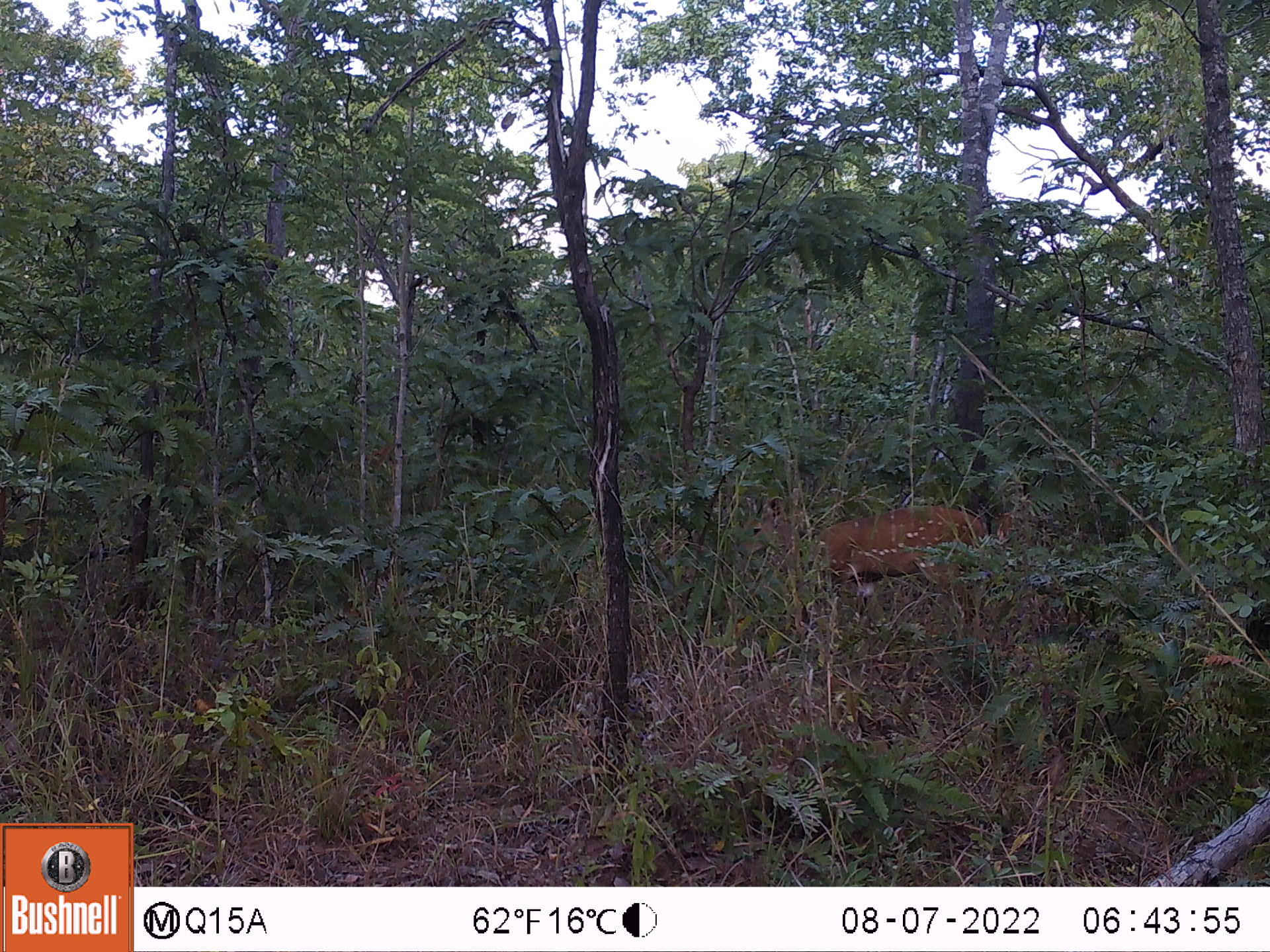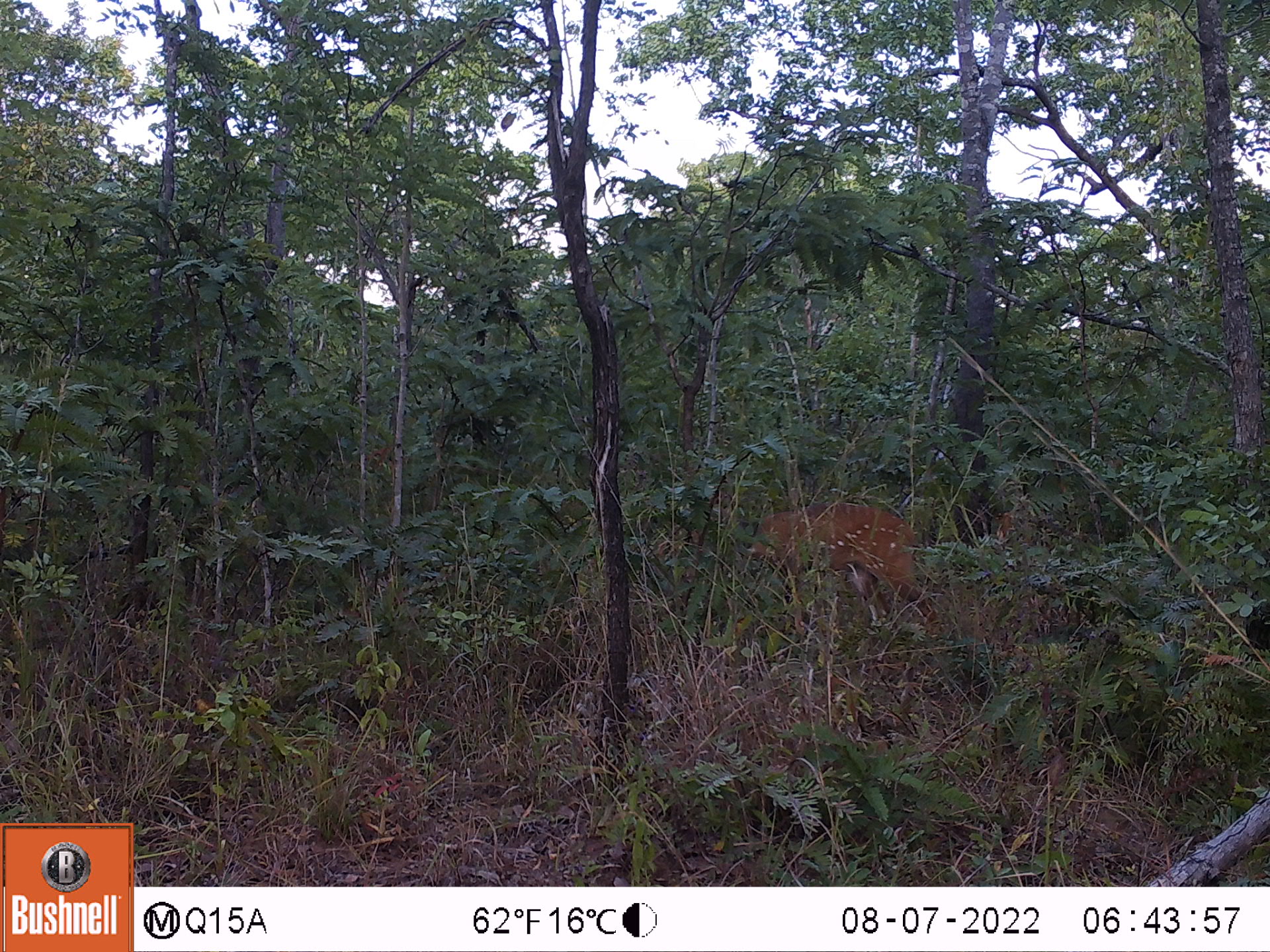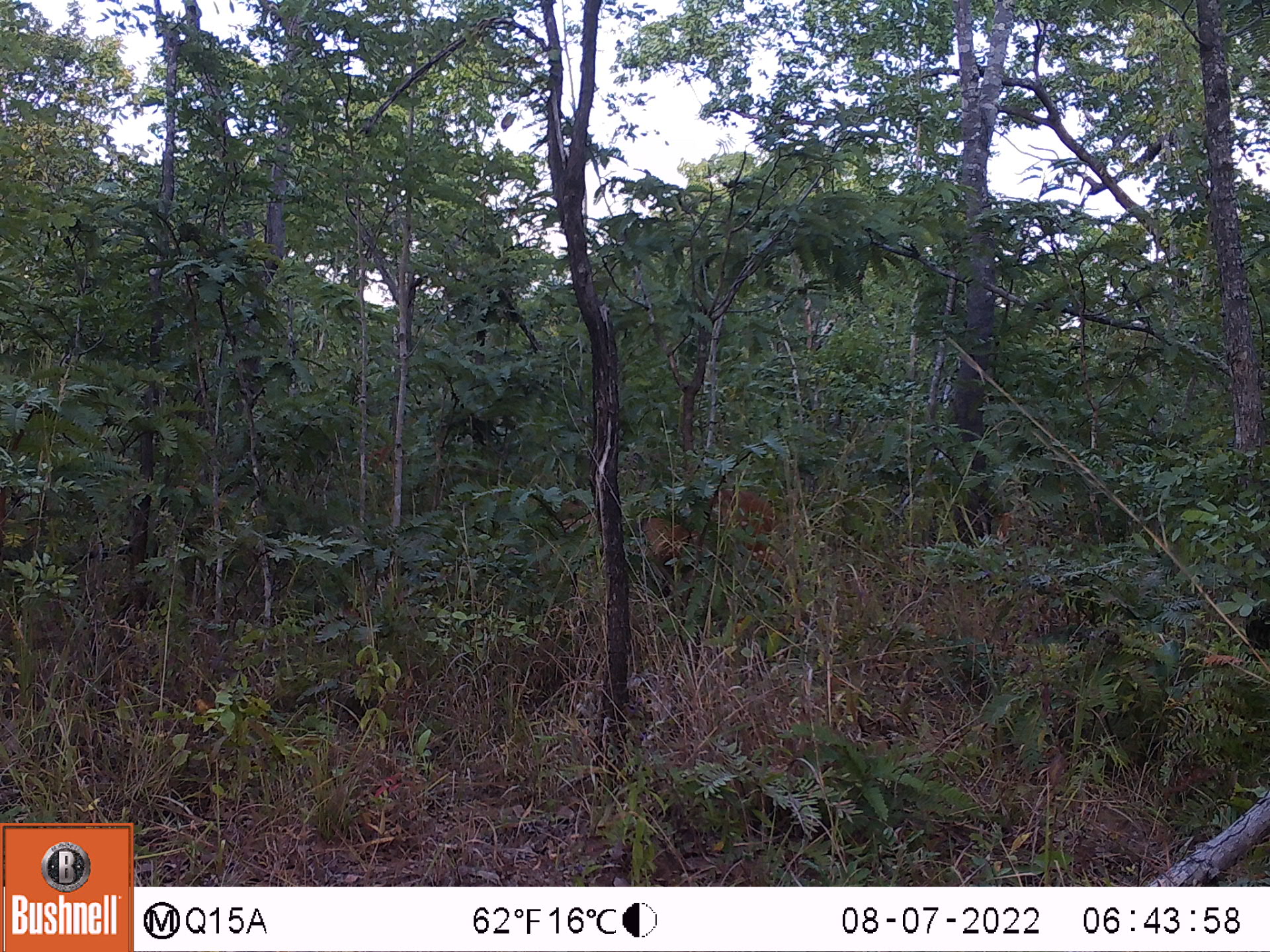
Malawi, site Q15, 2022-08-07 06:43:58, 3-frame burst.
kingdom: Animalia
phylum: Chordata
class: Mammalia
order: Artiodactyla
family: Bovidae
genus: Tragelaphus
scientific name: Tragelaphus sylvaticus sylvaticus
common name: cape bushbuck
Cape bushbuck (Tragelaphus sylvaticus sylvaticus), count 1.